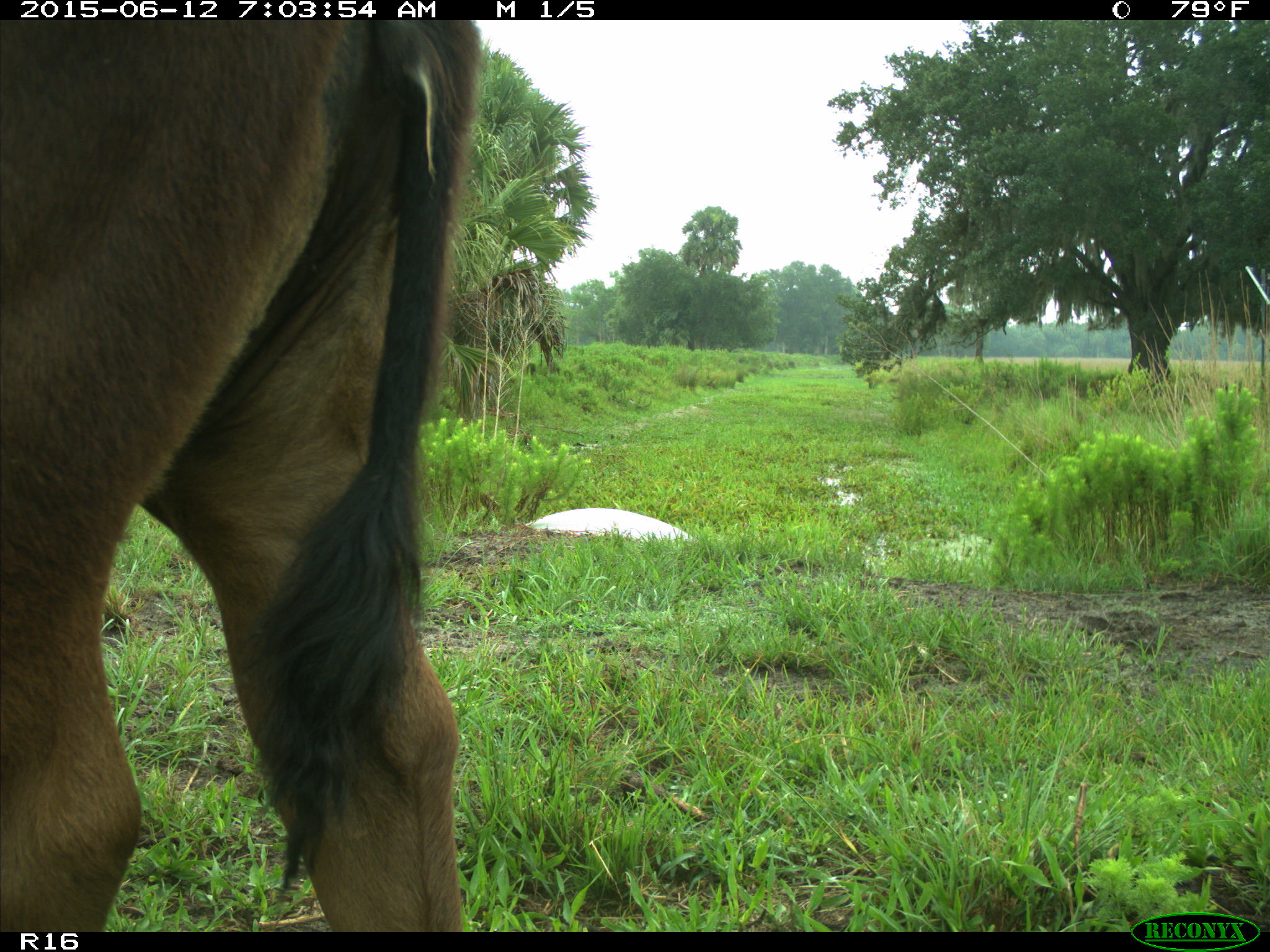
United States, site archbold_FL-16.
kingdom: Animalia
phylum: Chordata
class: Mammalia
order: Artiodactyla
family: Bovidae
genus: Bos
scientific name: Bos taurus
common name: domestic cow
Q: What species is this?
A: Bos taurus (domestic cow).